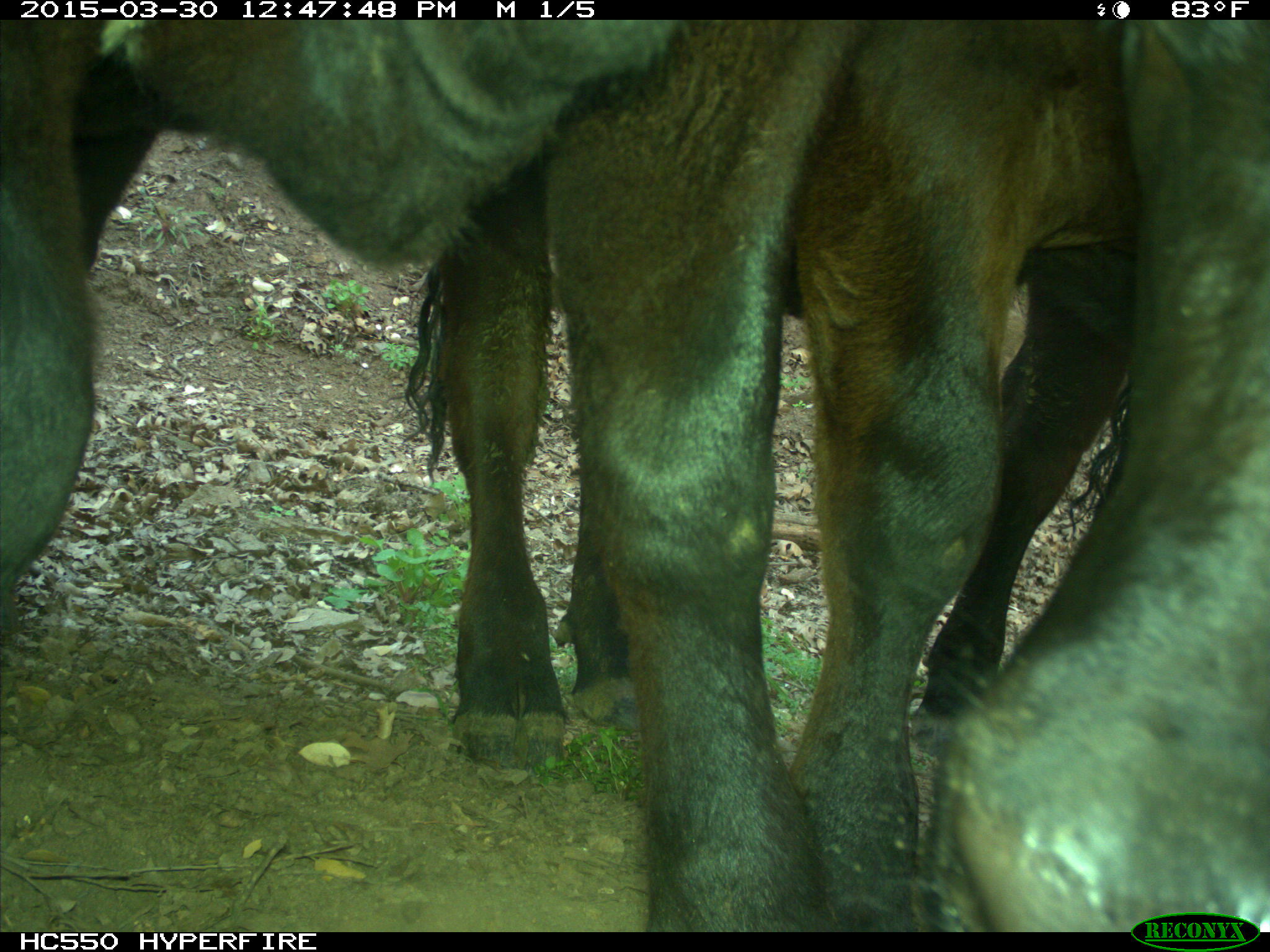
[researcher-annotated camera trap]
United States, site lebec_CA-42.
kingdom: Animalia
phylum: Chordata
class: Mammalia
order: Artiodactyla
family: Bovidae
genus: Bos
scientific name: Bos taurus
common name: domestic cow